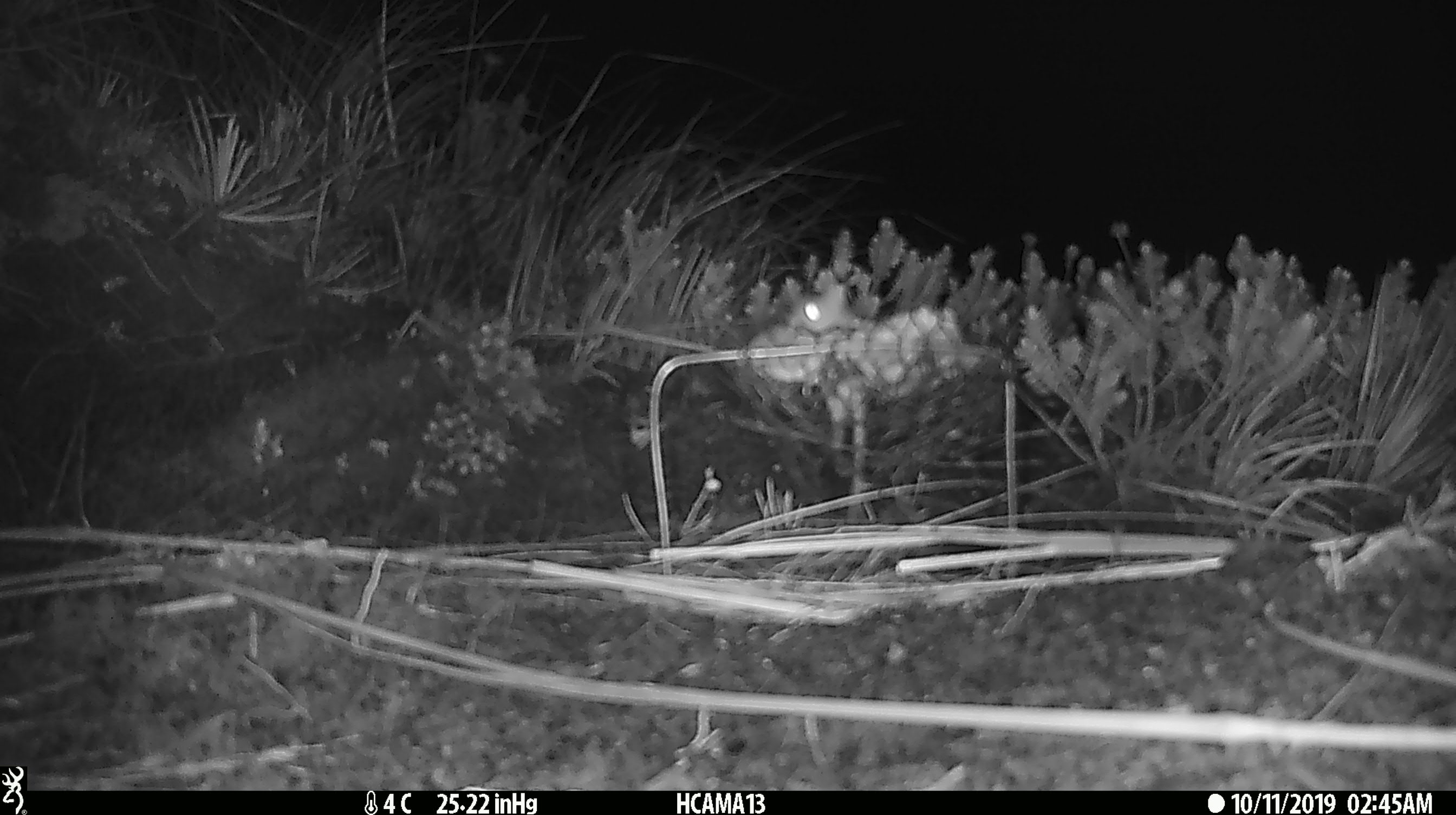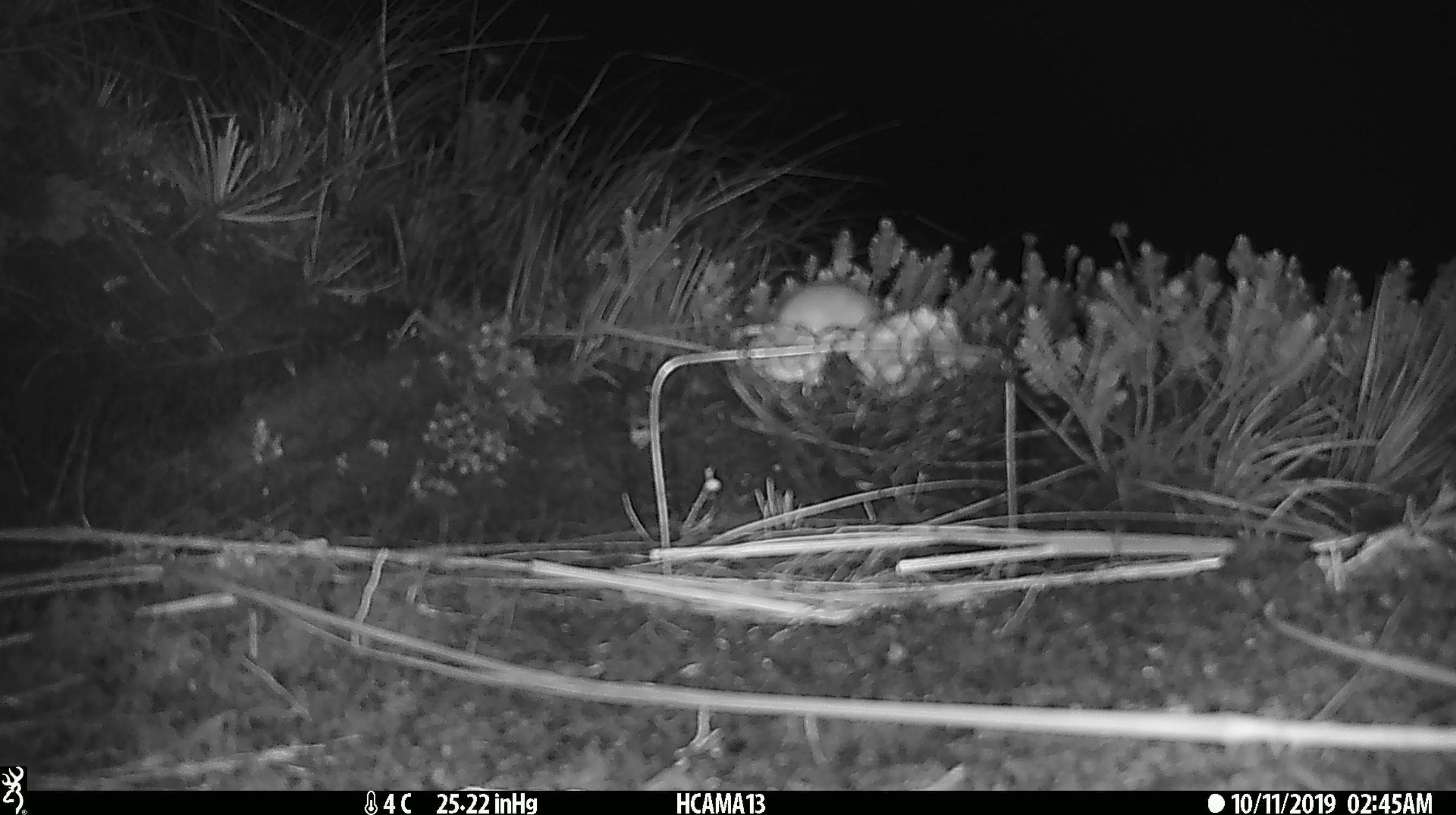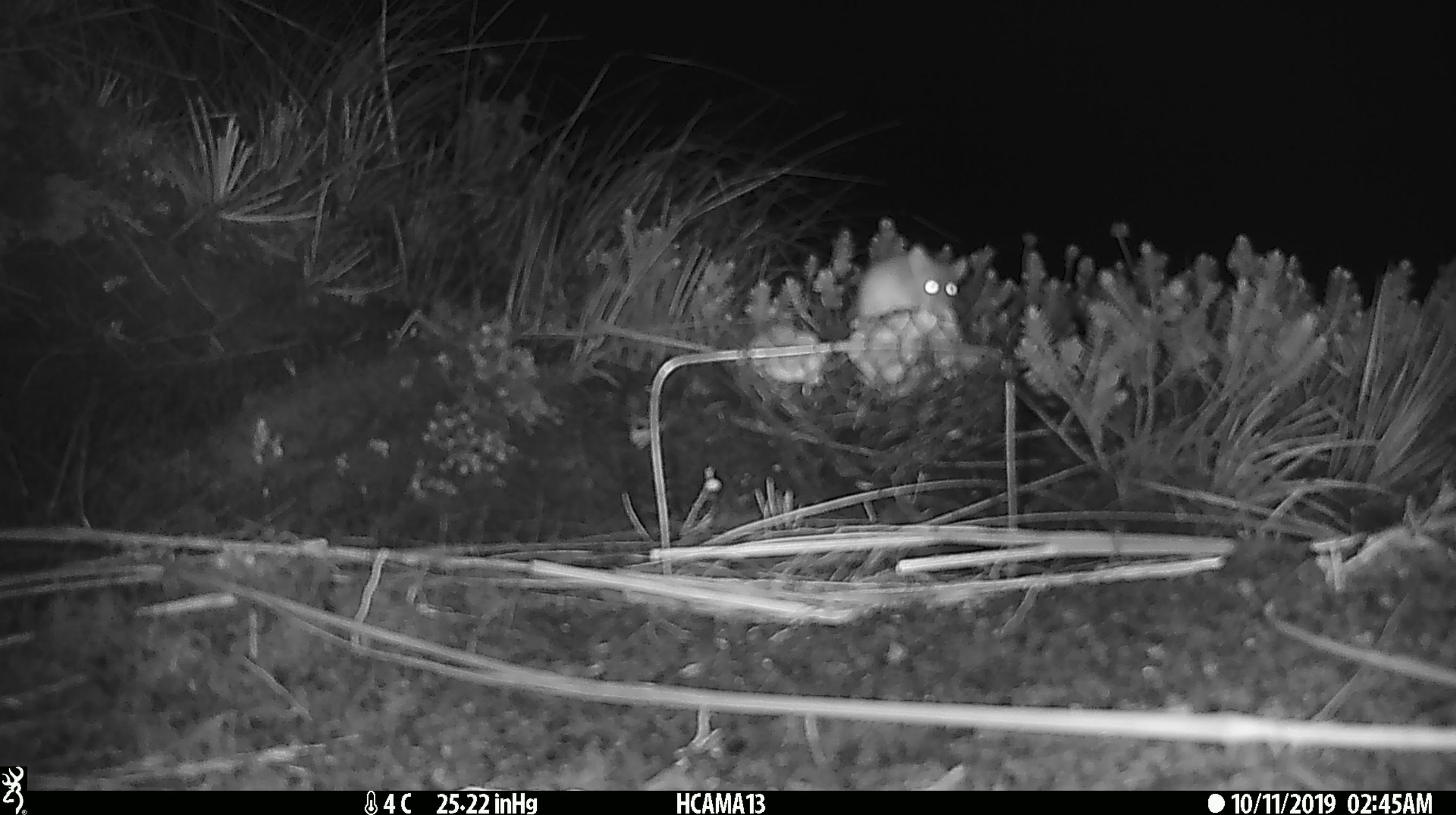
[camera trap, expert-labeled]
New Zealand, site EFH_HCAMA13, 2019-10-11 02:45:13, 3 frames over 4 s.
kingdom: Animalia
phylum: Chordata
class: Mammalia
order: Rodentia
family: Muridae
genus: Mus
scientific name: Mus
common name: mouse